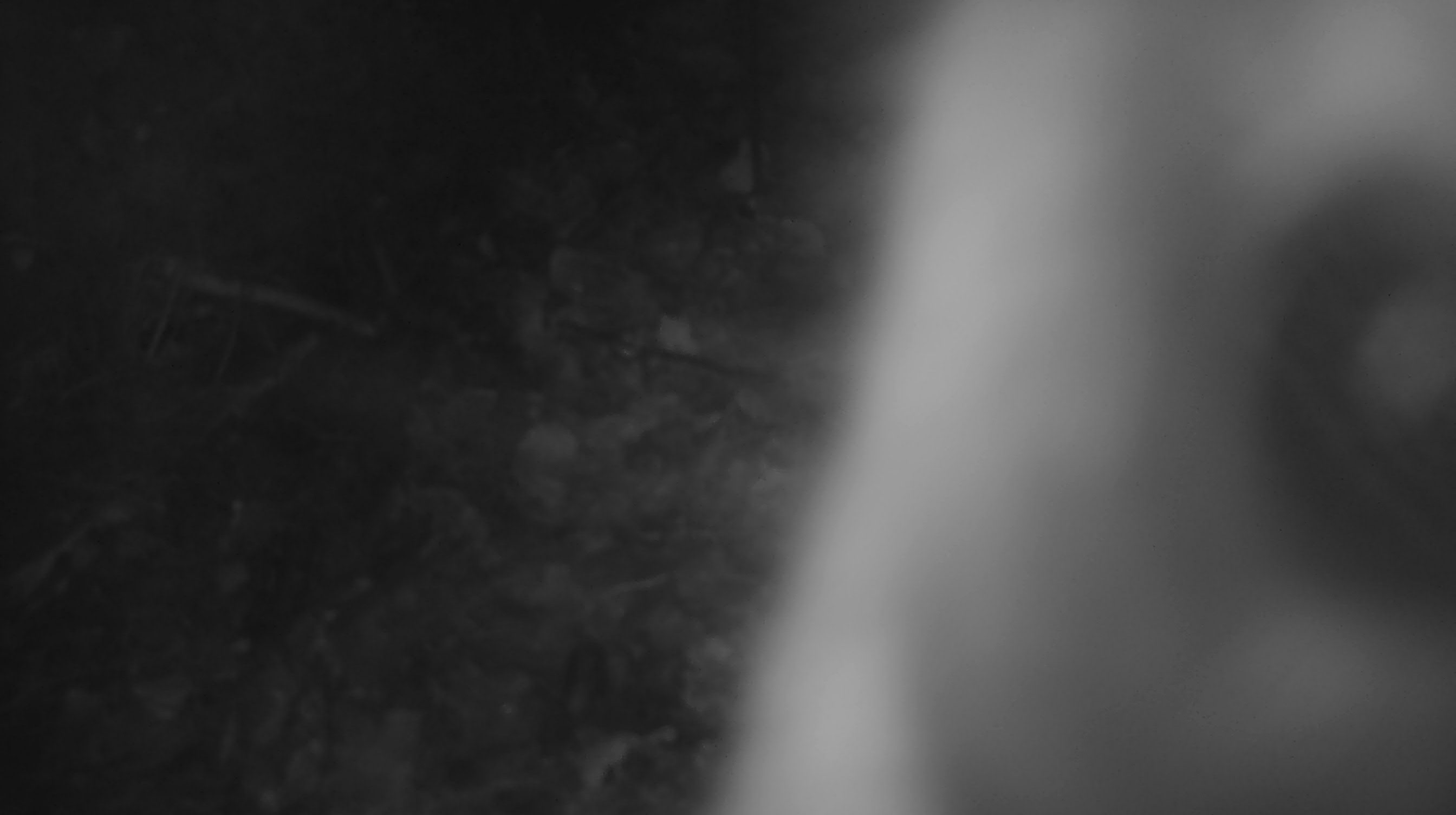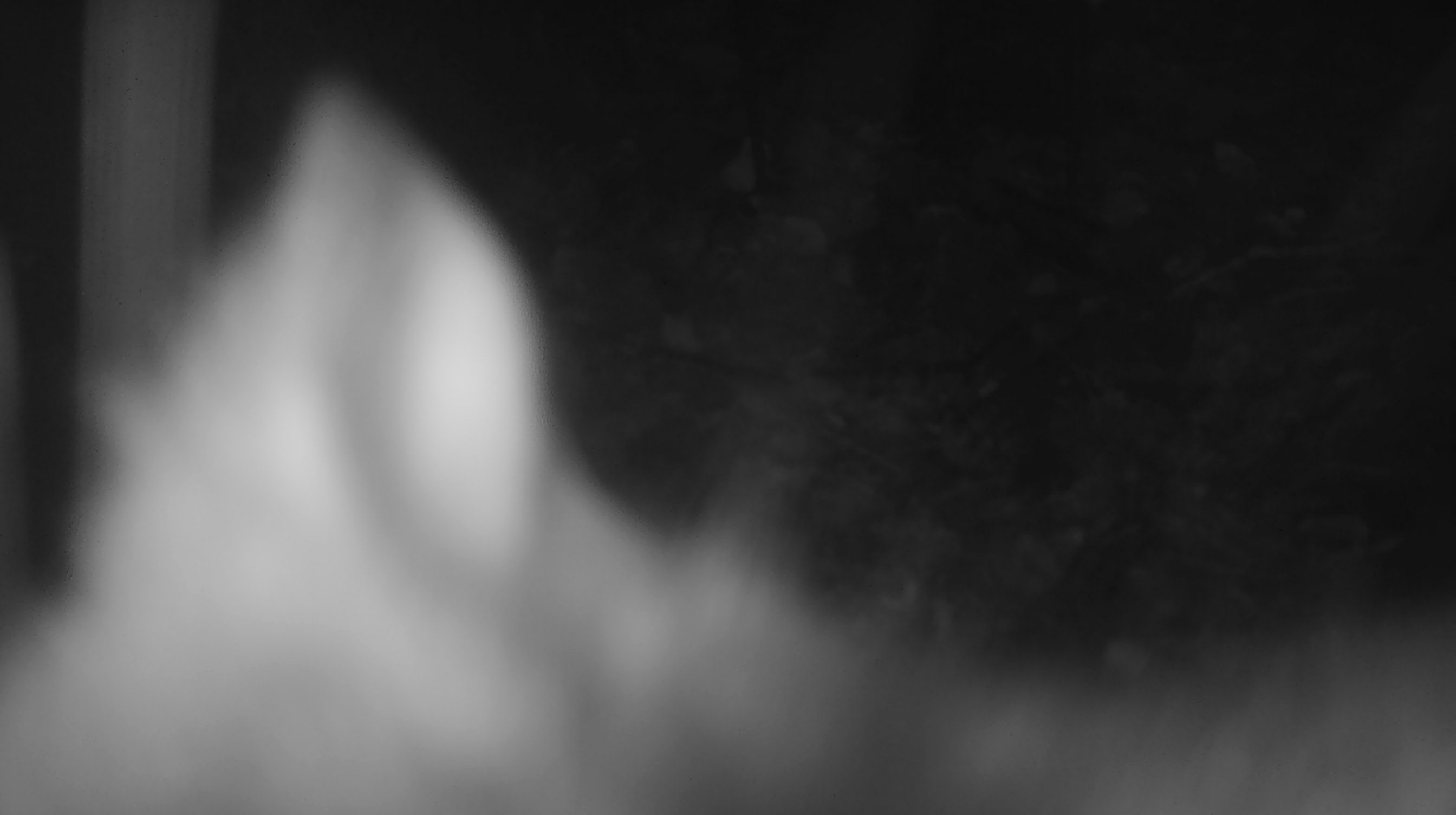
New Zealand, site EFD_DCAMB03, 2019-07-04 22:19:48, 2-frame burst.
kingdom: Animalia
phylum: Chordata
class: Mammalia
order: Diprotodontia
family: Phalangeridae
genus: Trichosurus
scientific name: Trichosurus vulpecula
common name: common brushtail possum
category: possum